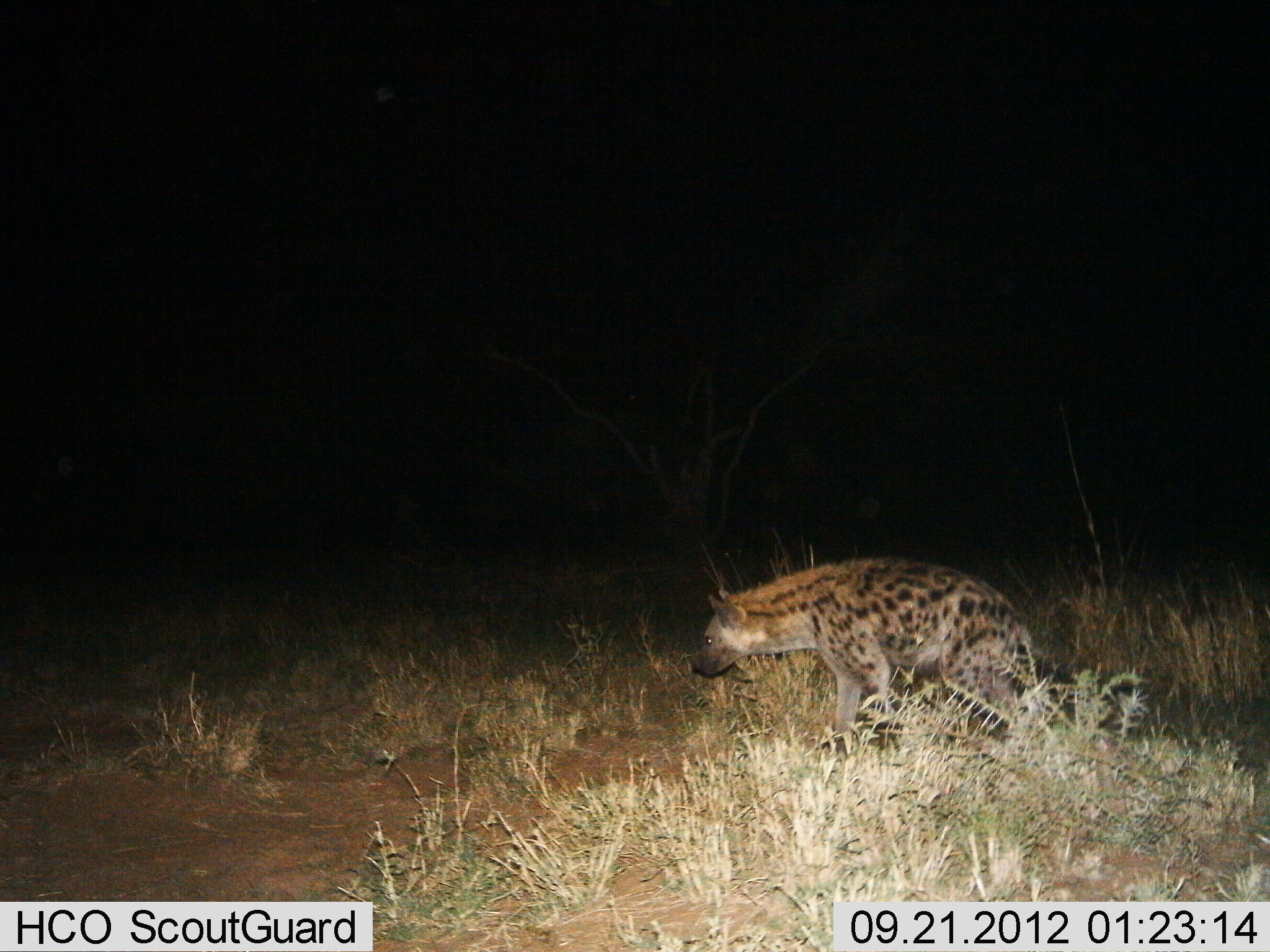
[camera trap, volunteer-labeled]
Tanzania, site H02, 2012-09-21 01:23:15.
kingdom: Animalia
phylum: Chordata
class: Mammalia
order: Carnivora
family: Hyaenidae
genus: Crocuta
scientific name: Crocuta crocuta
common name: spotted hyena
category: hyenaspotted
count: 1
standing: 30%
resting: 0%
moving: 80%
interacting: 0%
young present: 0%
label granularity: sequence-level